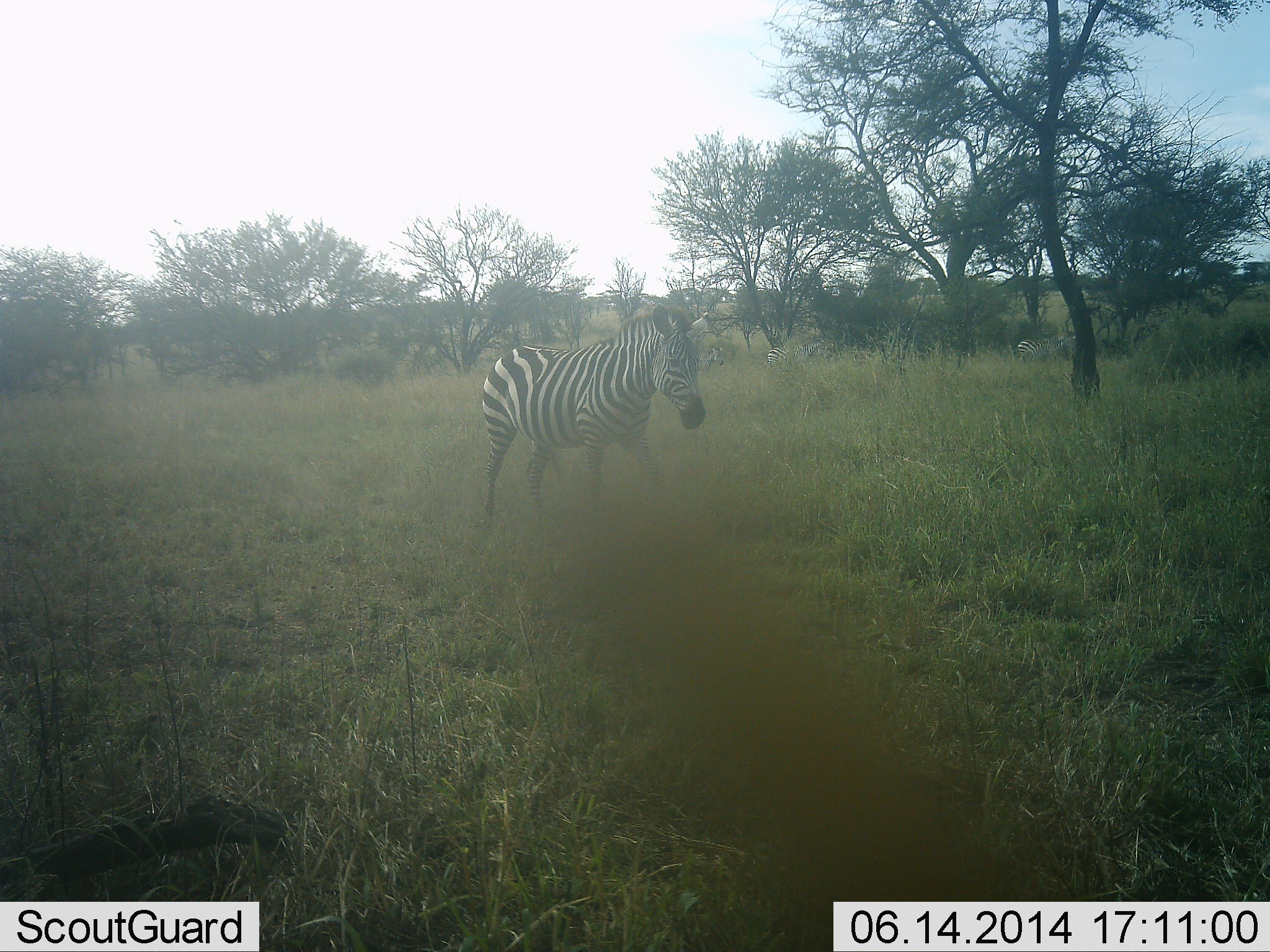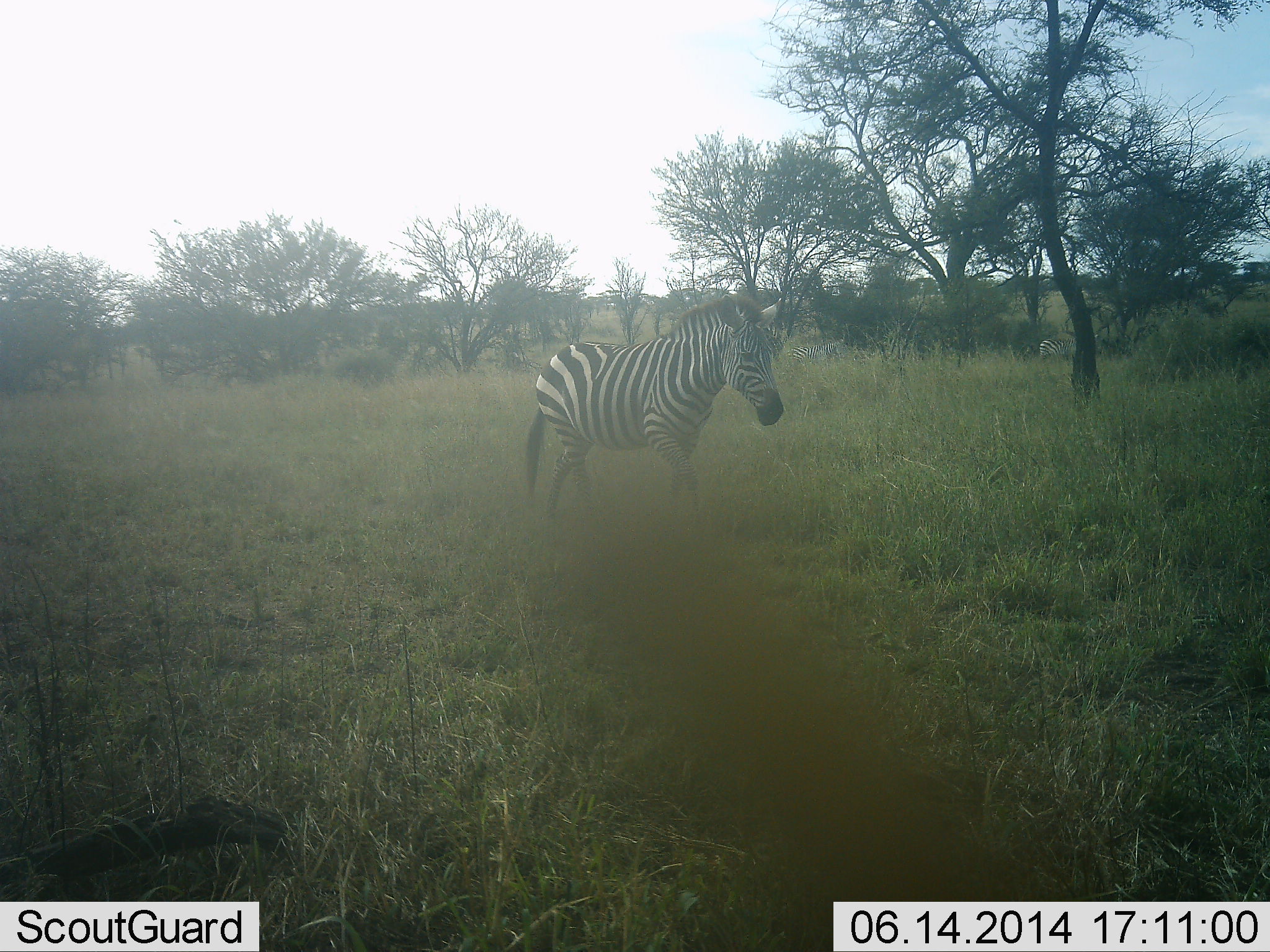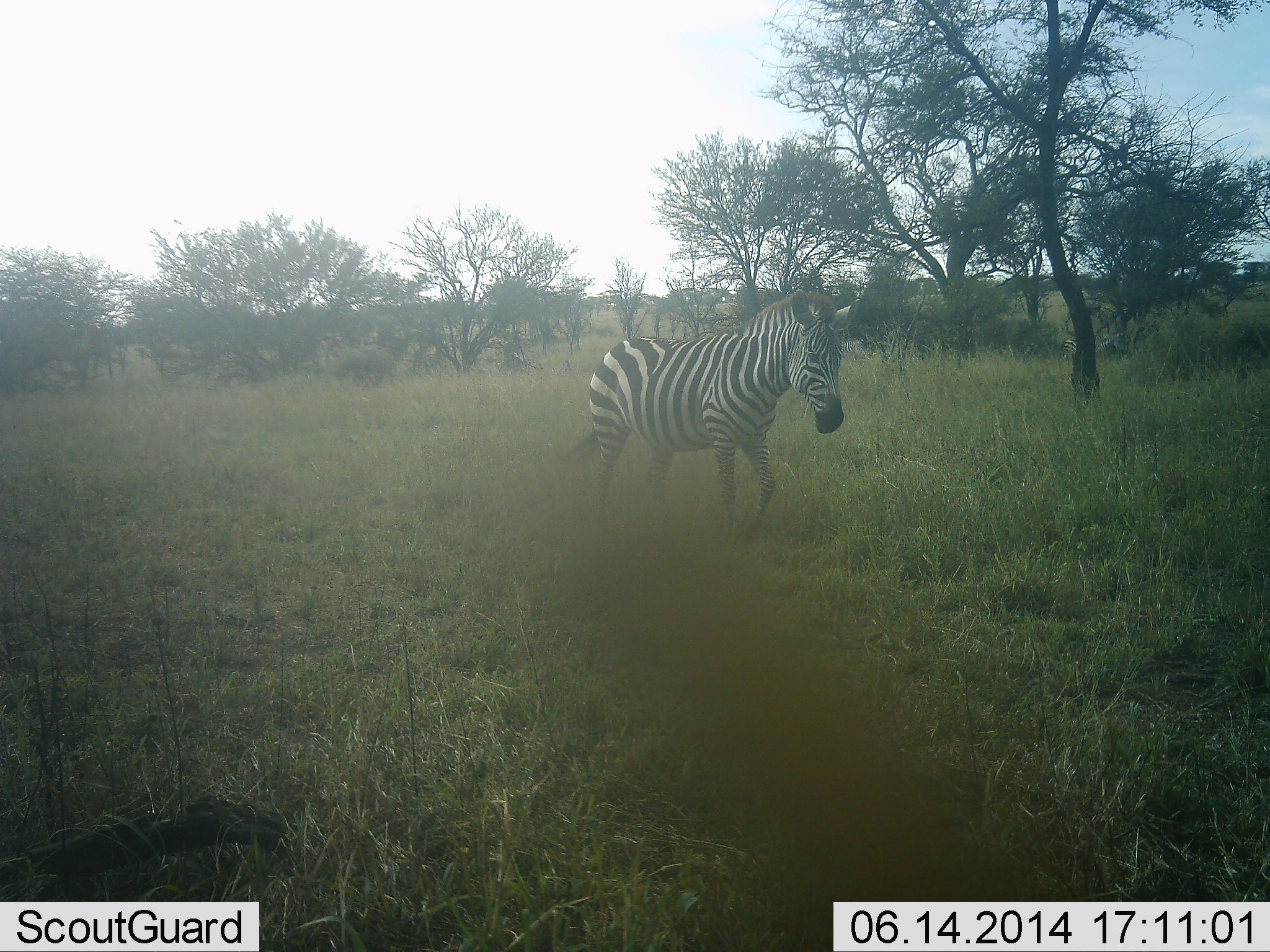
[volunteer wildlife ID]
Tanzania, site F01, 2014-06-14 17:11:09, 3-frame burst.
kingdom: Animalia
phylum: Chordata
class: Mammalia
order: Perissodactyla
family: Equidae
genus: Equus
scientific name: Equus quagga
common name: plains zebra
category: zebra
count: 2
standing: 0%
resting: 0%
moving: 100%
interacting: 0%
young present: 0%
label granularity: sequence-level